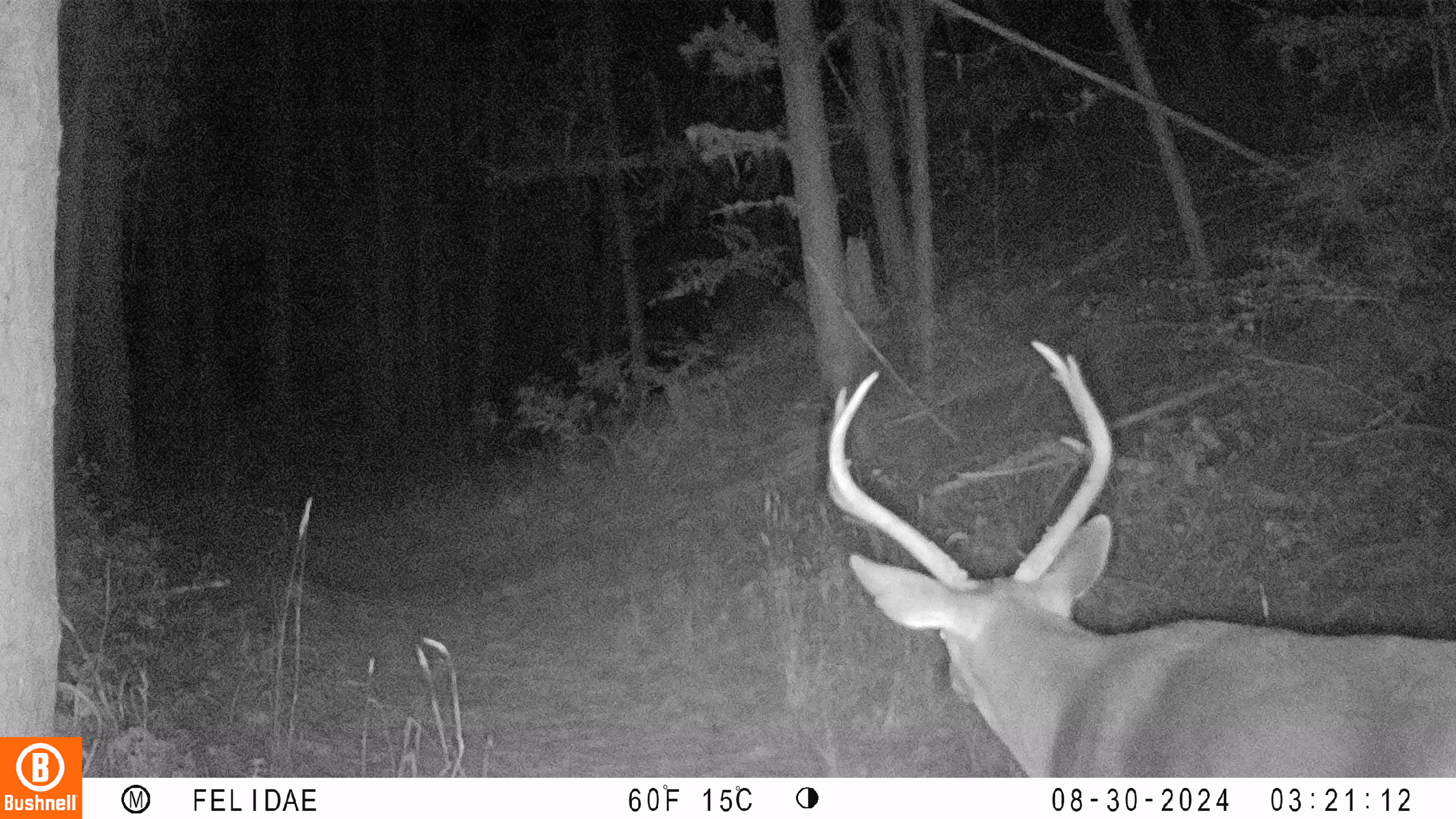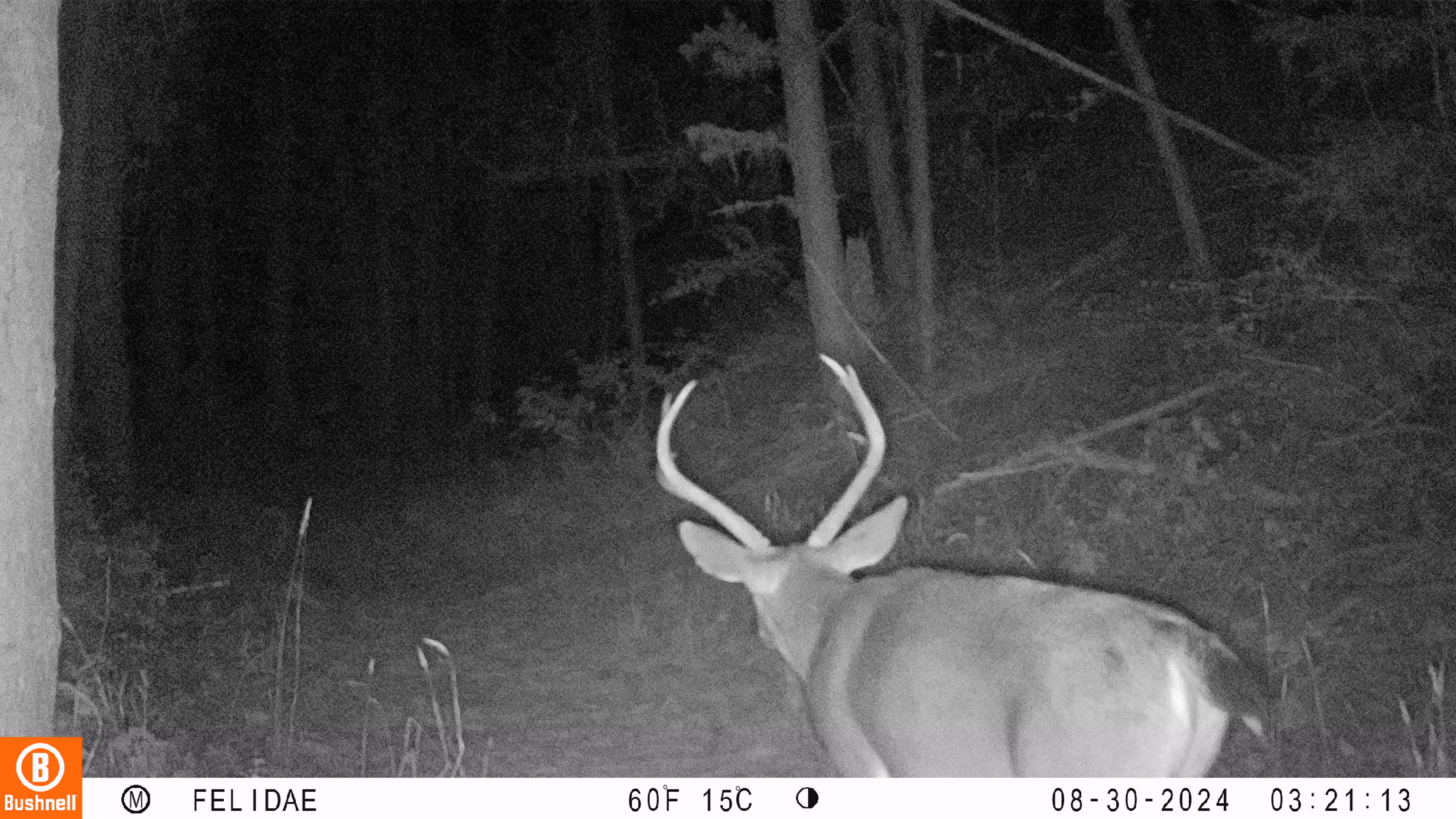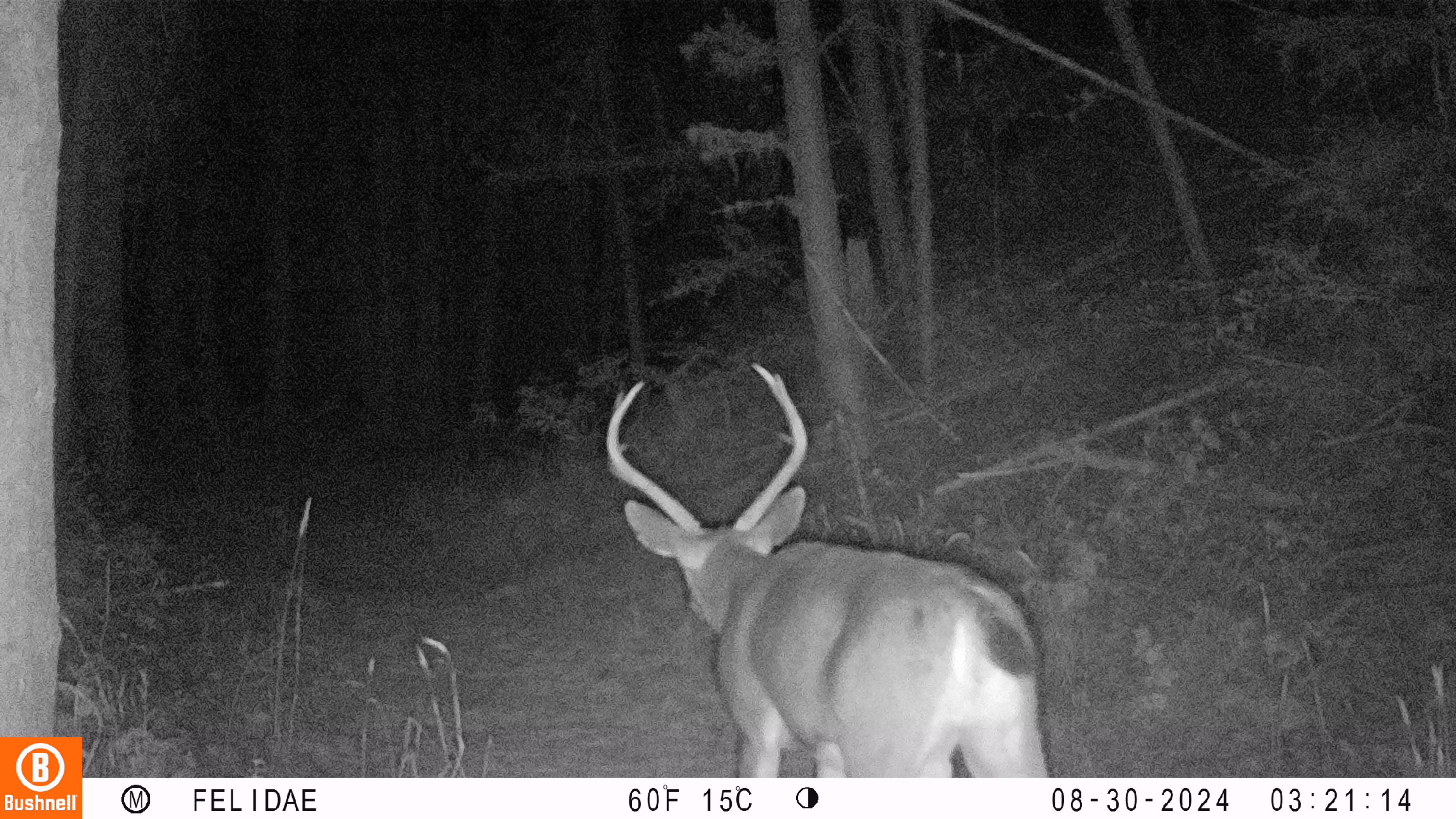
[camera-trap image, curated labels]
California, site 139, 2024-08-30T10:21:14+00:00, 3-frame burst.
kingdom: Animalia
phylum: Chordata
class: Mammalia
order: Artiodactyla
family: Cervidae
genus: Odocoileus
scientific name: Odocoileus hemionus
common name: mule deer